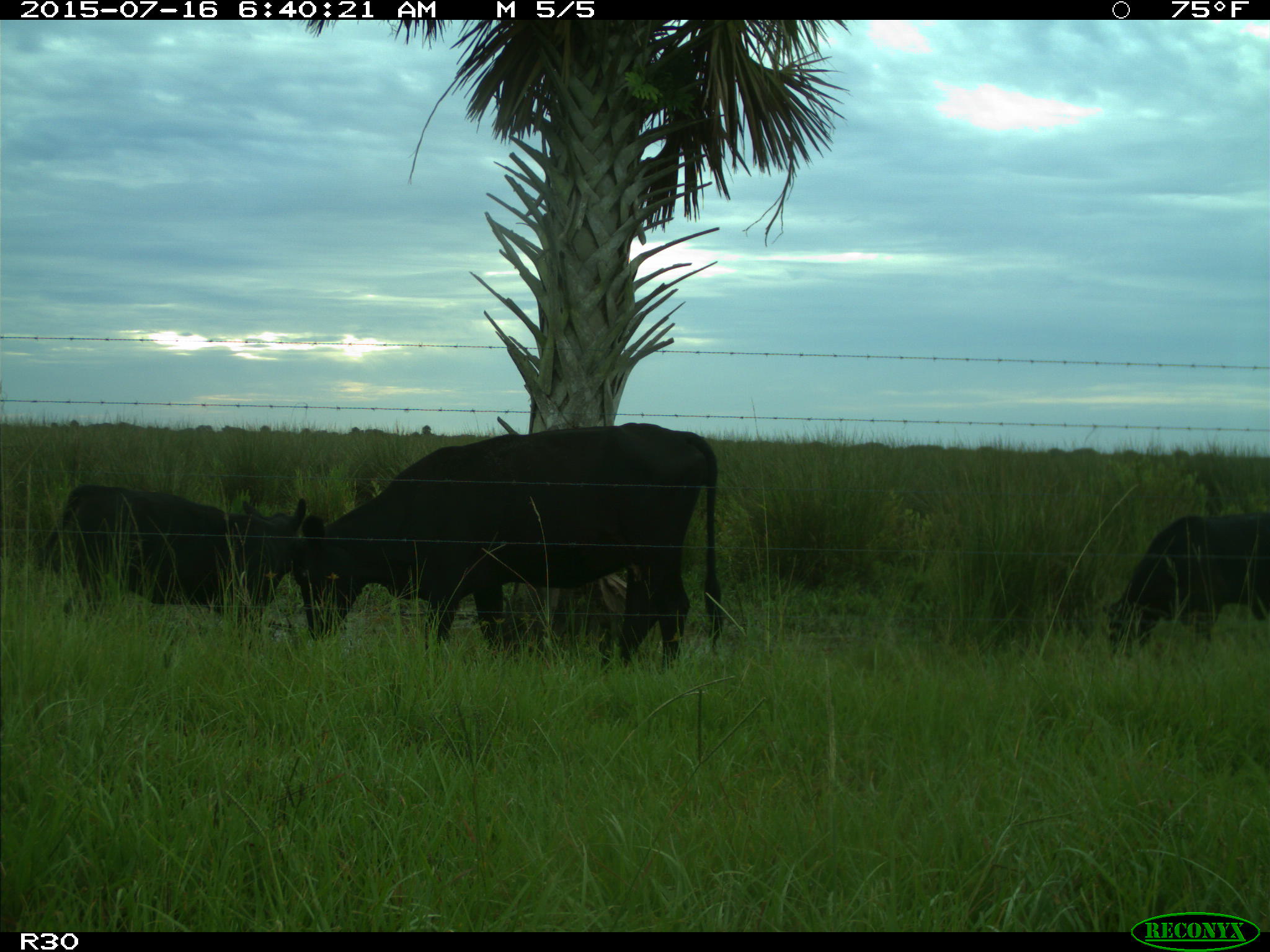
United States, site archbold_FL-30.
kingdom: Animalia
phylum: Chordata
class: Mammalia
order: Artiodactyla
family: Bovidae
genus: Bos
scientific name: Bos taurus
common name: domestic cow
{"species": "Bos taurus (domestic cow)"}